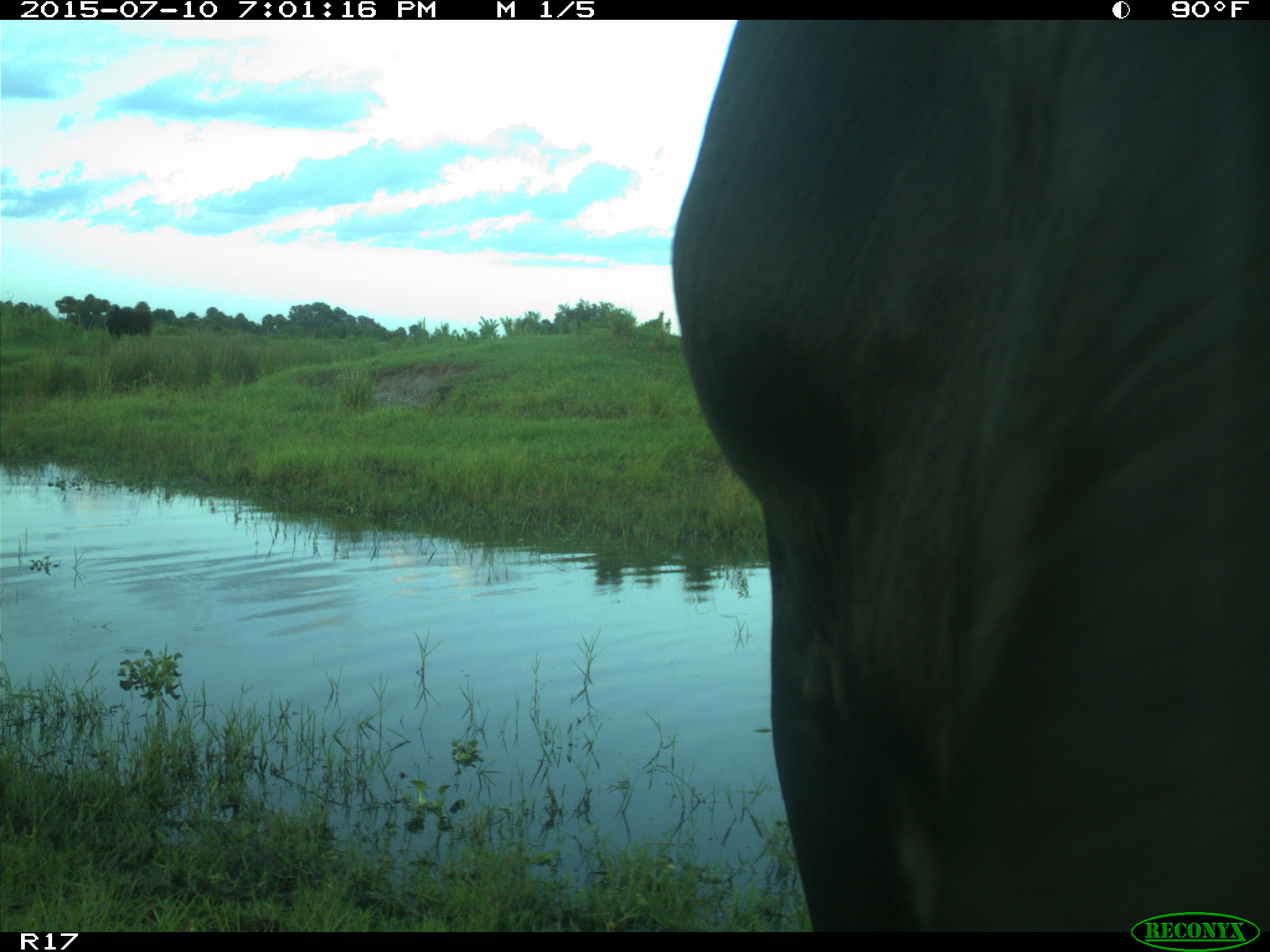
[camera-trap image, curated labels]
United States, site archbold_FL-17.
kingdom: Animalia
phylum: Chordata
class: Mammalia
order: Artiodactyla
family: Bovidae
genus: Bos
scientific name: Bos taurus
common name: domestic cow